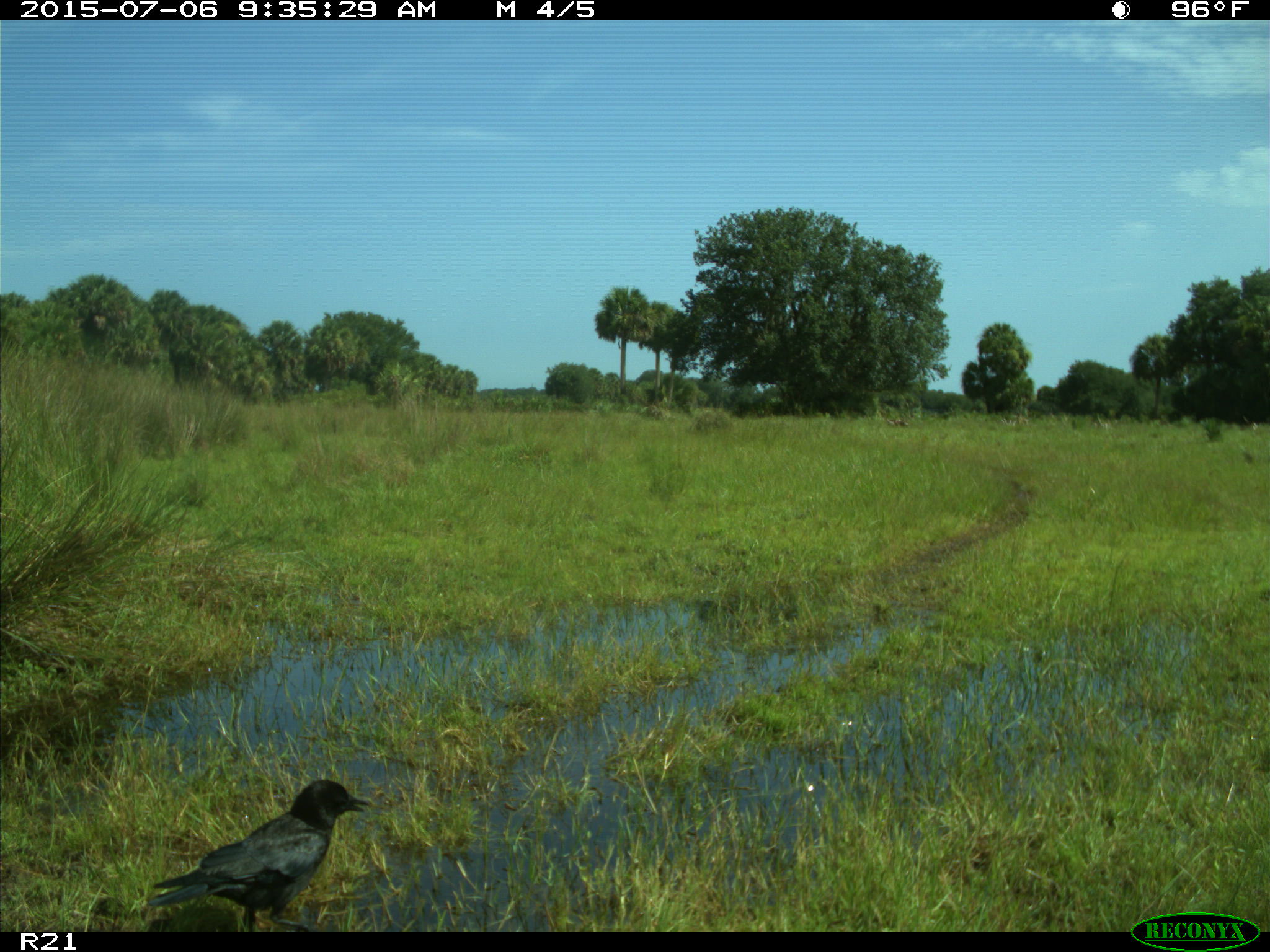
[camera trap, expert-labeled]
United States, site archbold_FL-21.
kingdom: Animalia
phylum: Chordata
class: Aves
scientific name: Aves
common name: birds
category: unidentified bird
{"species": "unidentified bird (birds) (Aves)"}